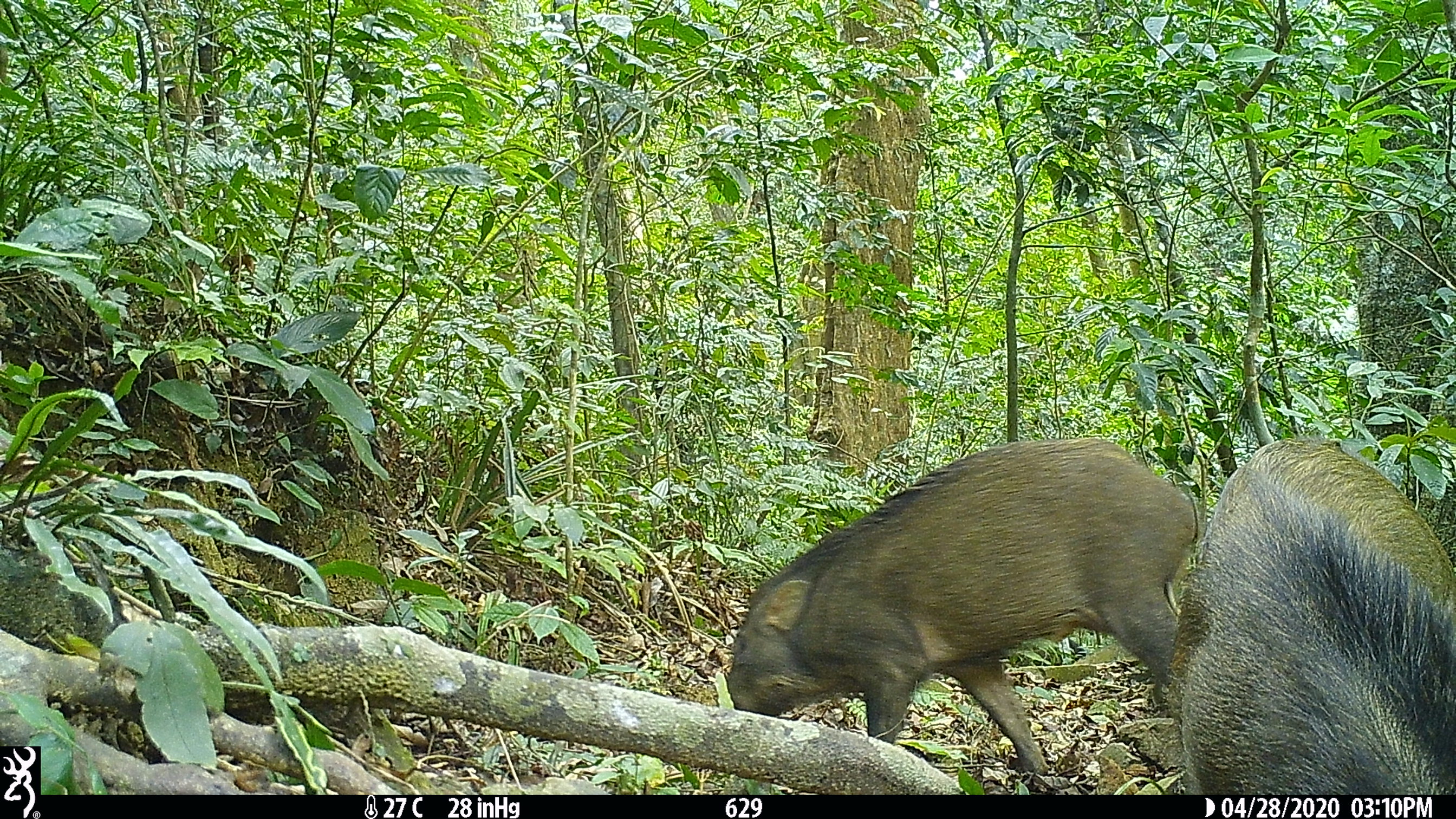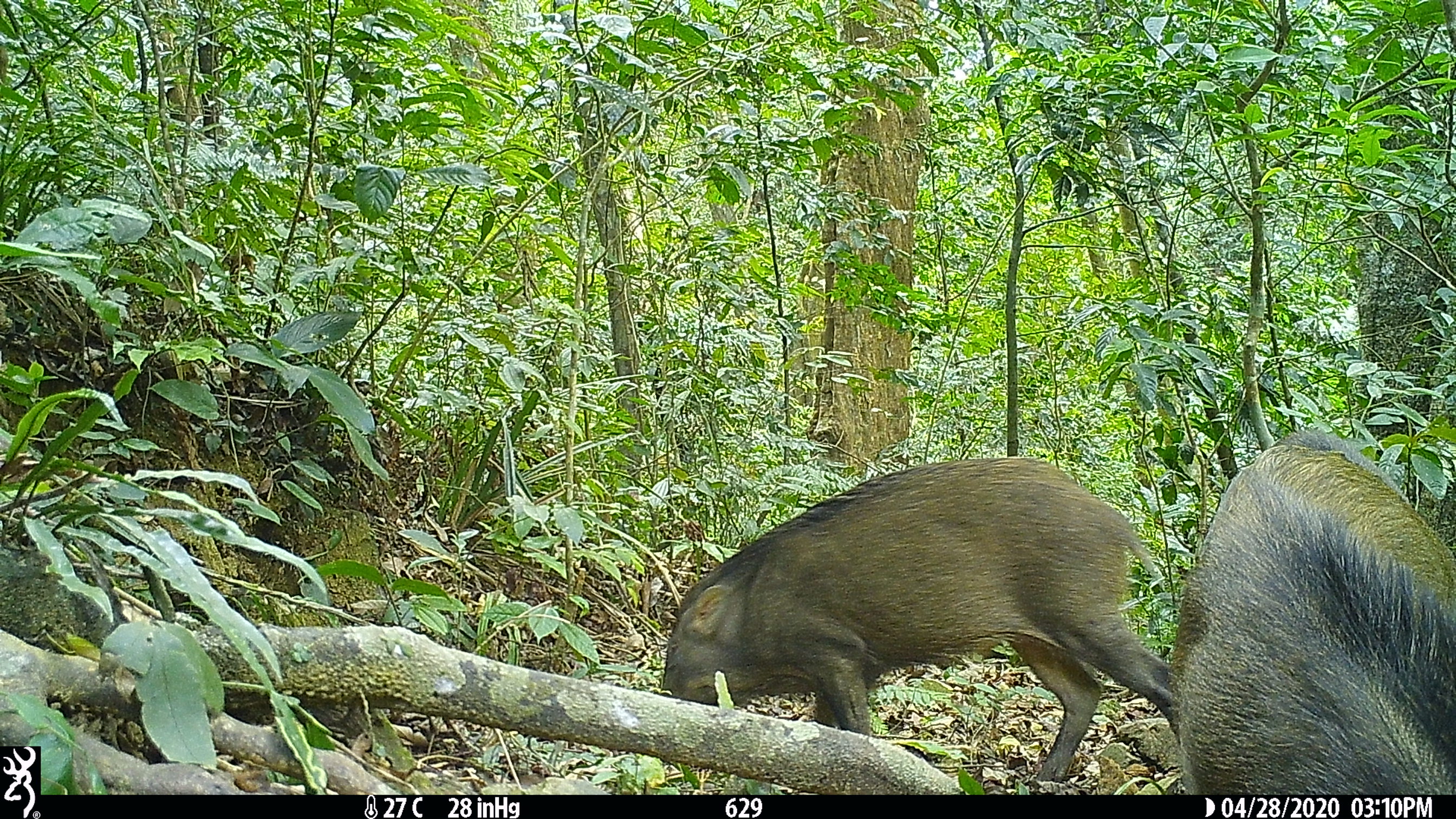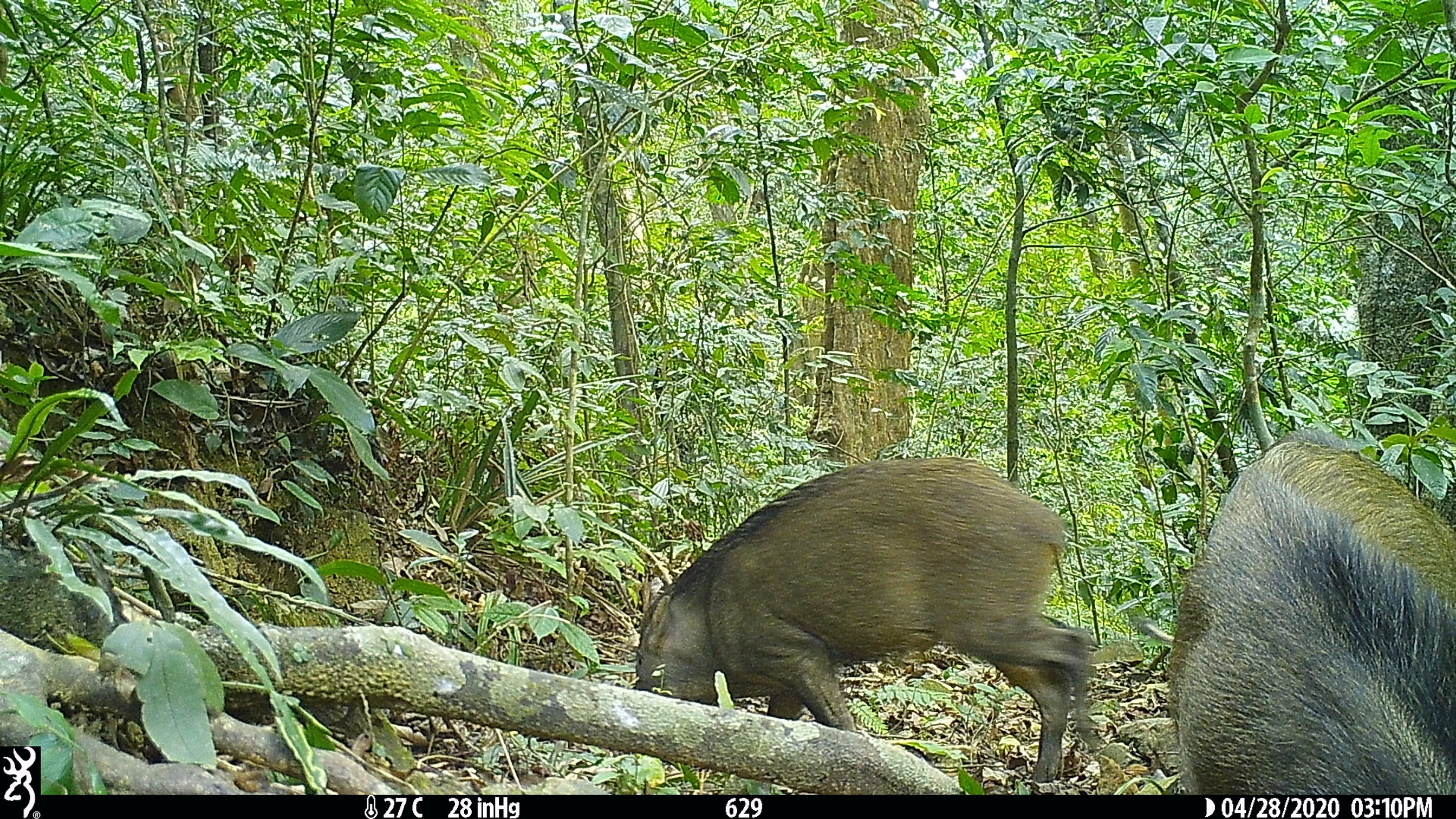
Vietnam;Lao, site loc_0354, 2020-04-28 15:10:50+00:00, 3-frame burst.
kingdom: Animalia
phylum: Chordata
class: Mammalia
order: Artiodactyla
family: Suidae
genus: Sus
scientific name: Sus scrofa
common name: eurasian wild pig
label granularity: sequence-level